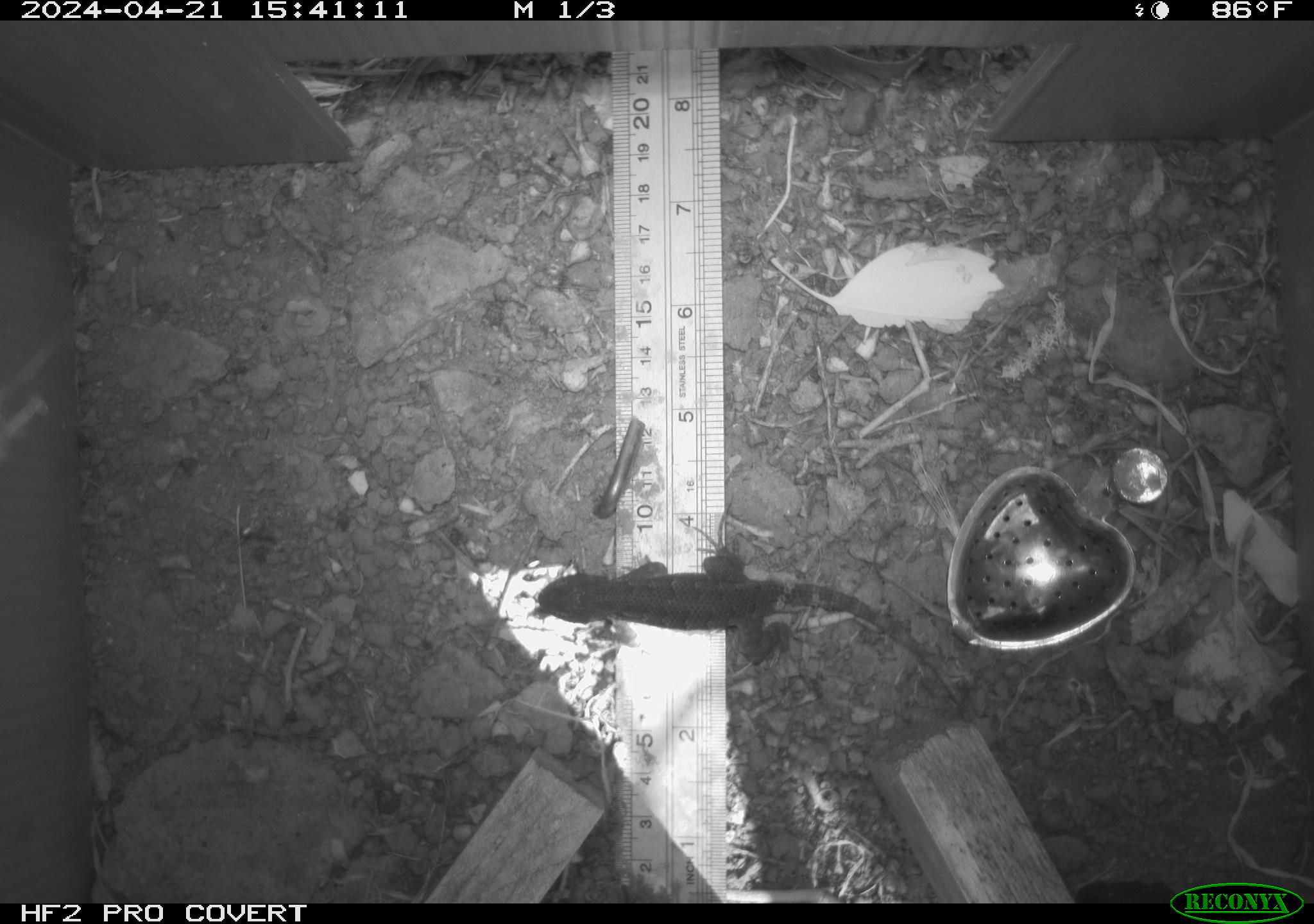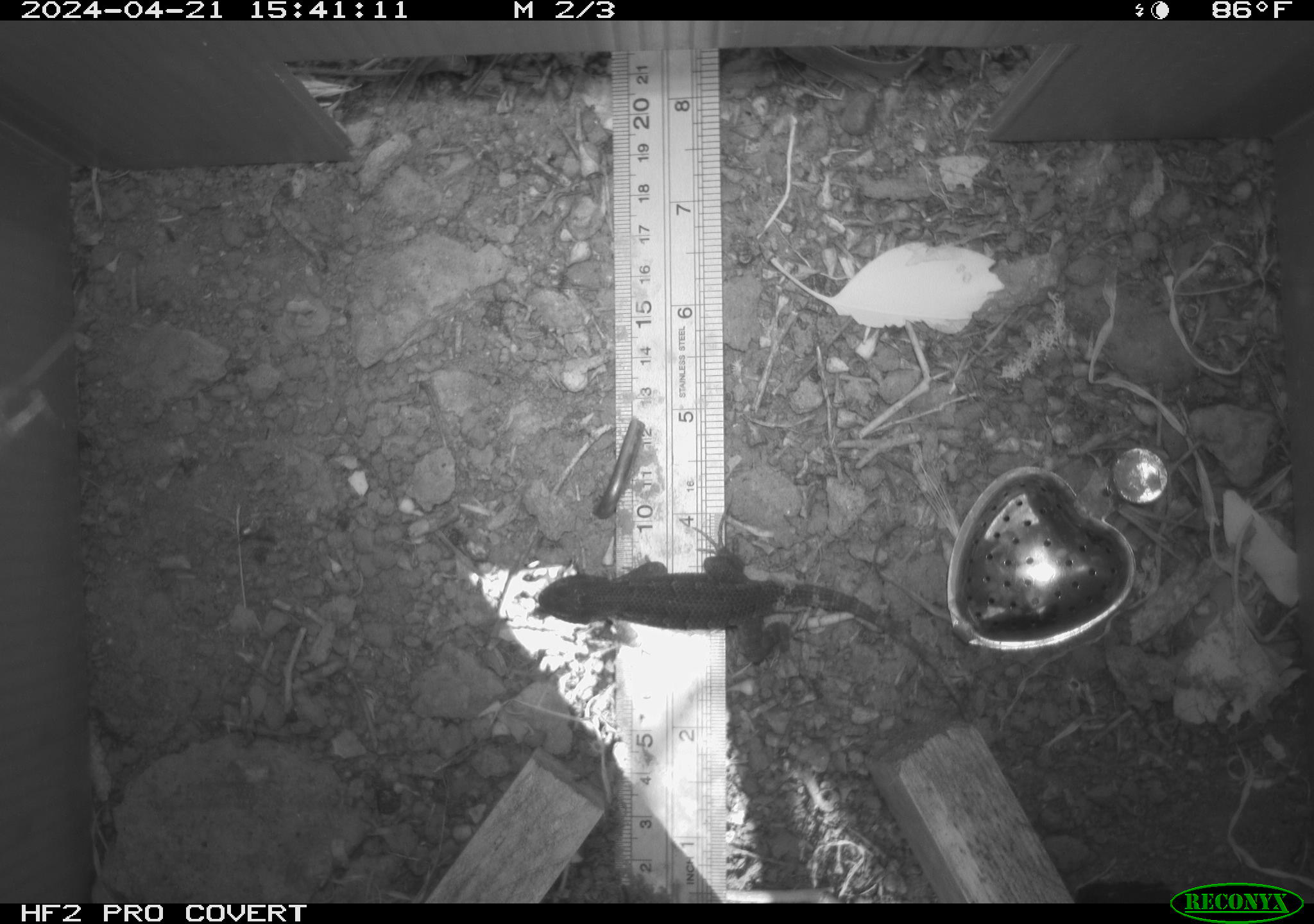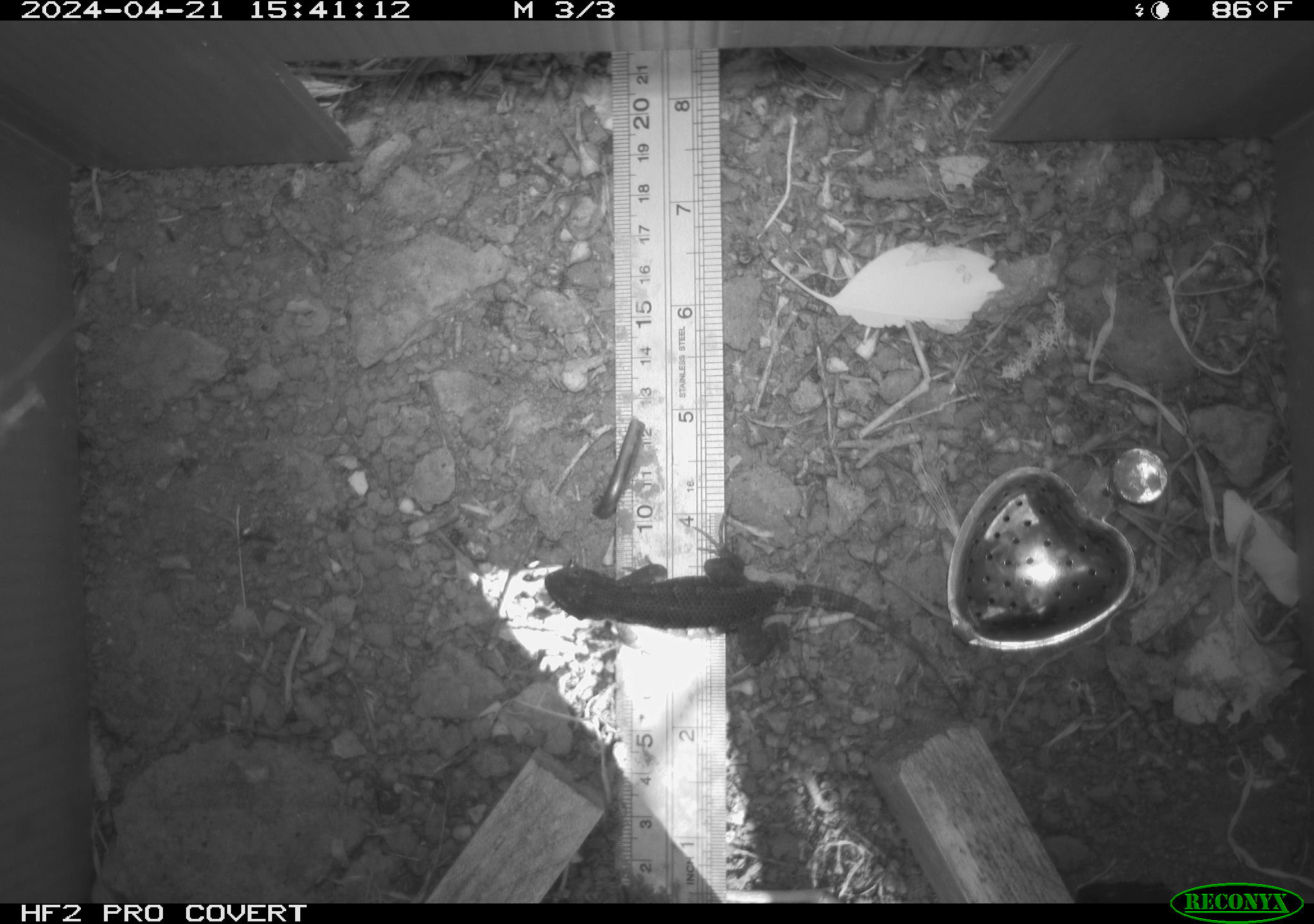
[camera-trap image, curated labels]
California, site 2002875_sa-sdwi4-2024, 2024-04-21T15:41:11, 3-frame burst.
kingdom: Animalia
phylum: Chordata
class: Reptilia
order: Squamata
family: Phrynosomatidae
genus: Sceloporus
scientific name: Sceloporus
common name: spiny lizards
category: sceloporus species